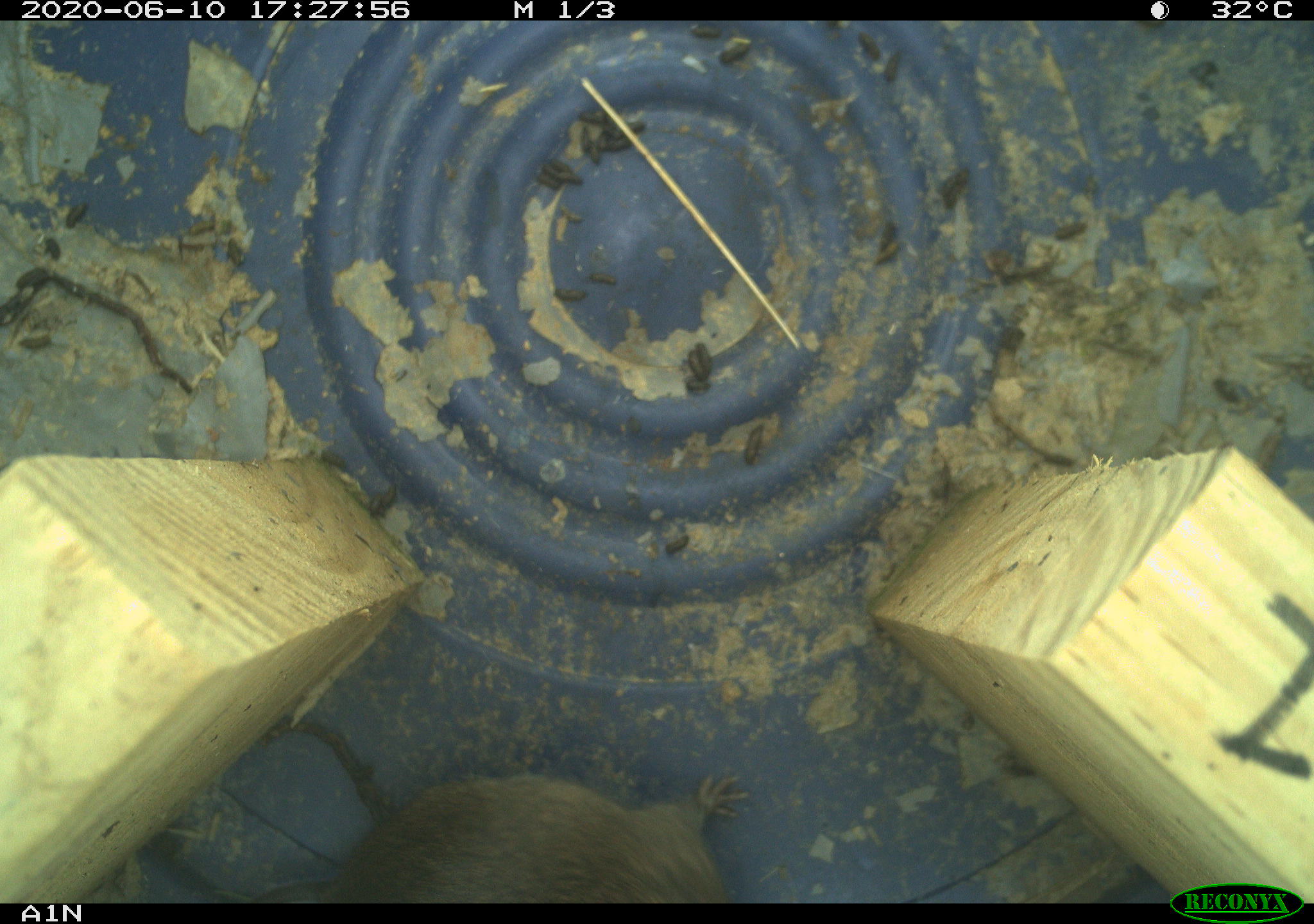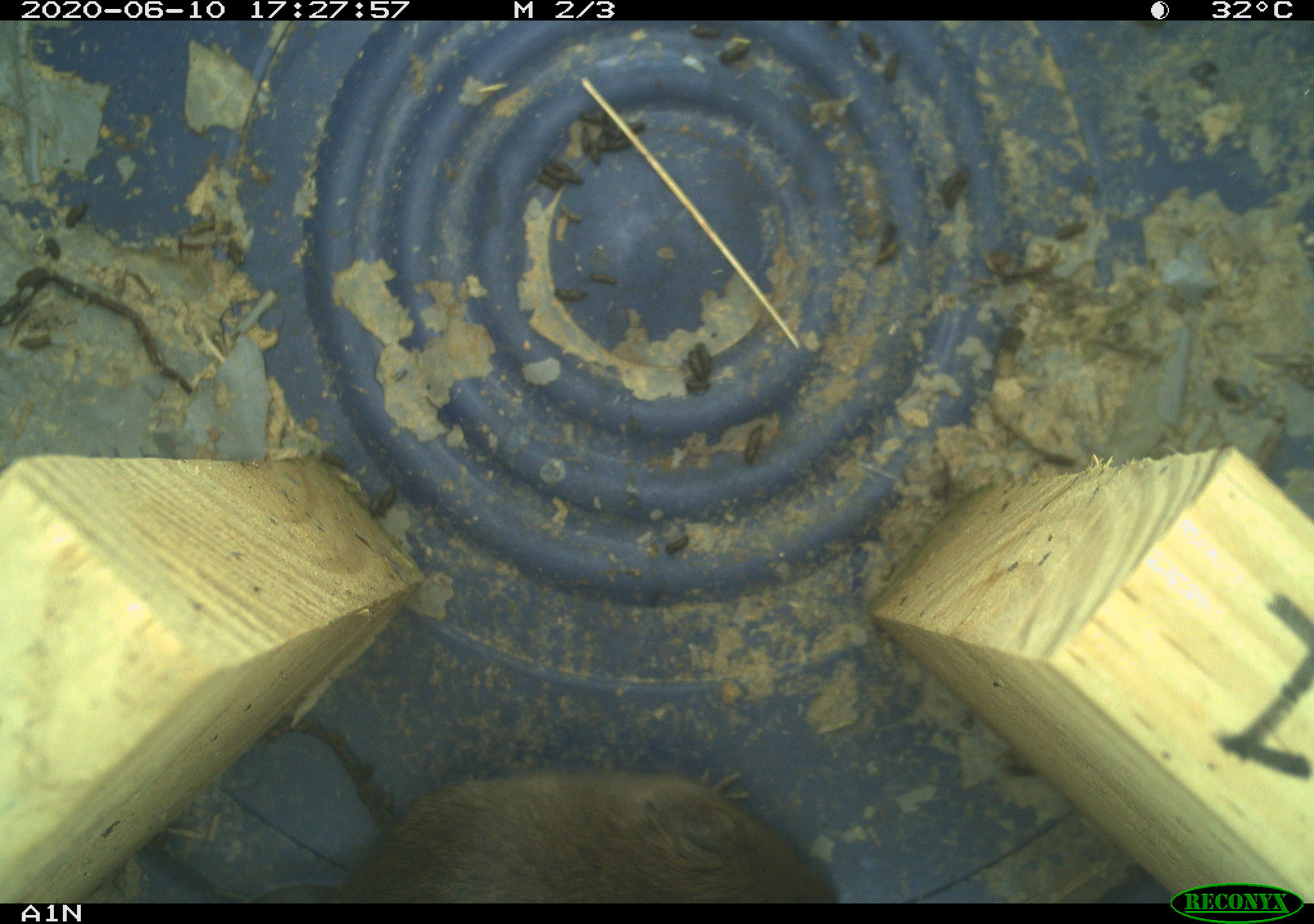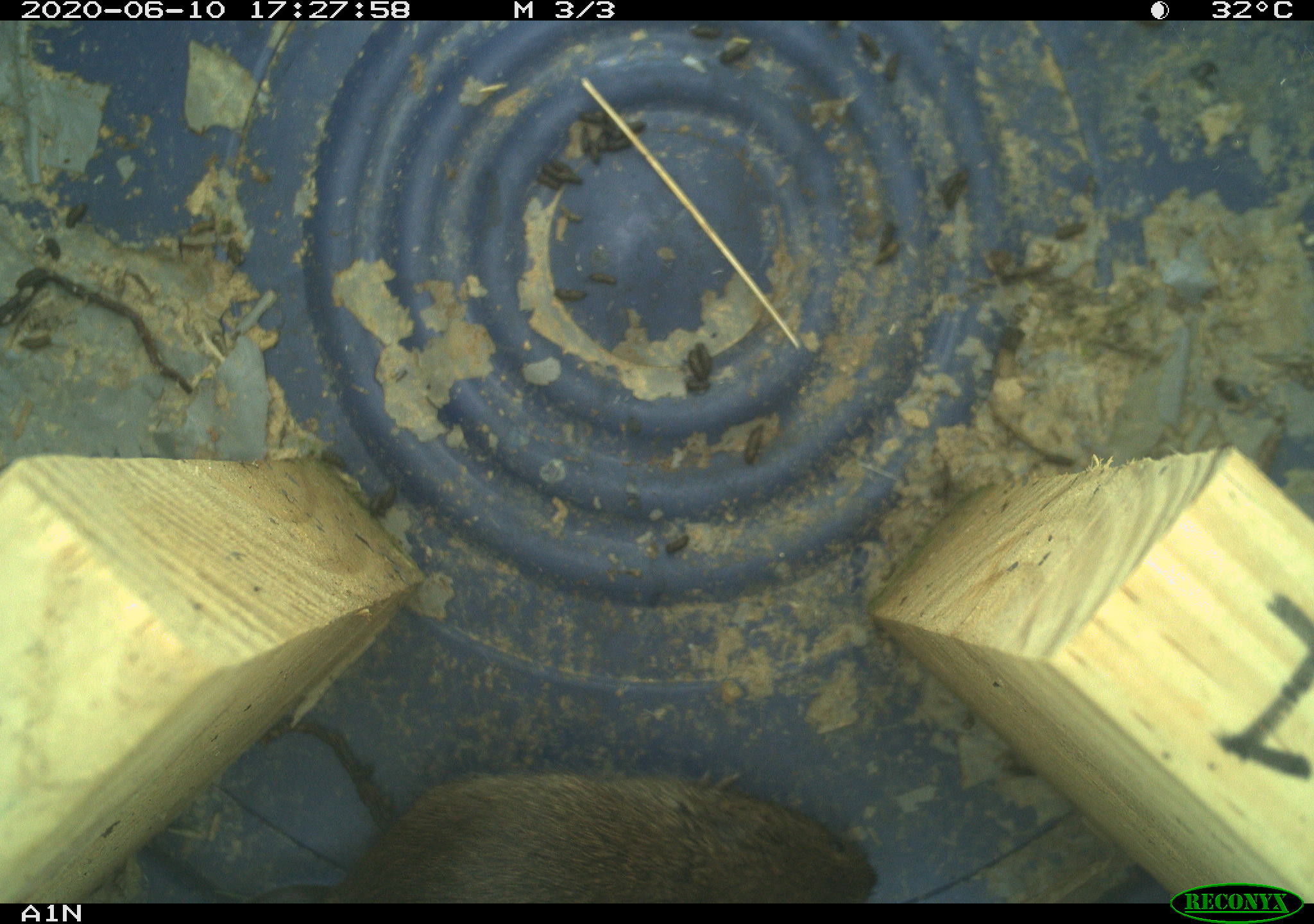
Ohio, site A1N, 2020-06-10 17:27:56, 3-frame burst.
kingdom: Animalia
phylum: Chordata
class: Mammalia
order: Rodentia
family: Cricetidae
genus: Microtus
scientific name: Microtus pennsylvanicus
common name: meadow vole